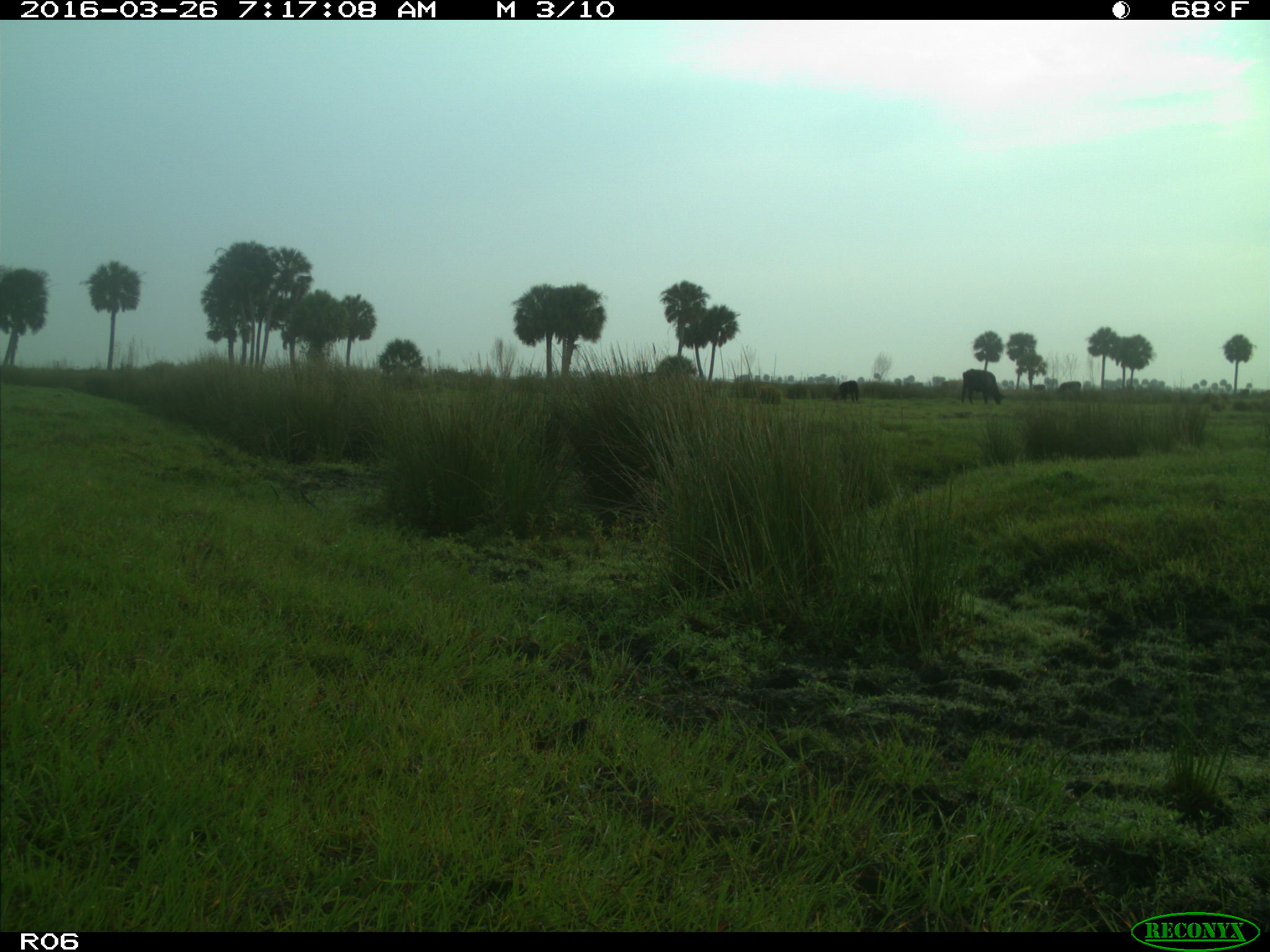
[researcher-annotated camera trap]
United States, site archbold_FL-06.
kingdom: Animalia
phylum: Chordata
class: Mammalia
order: Artiodactyla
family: Bovidae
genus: Bos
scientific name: Bos taurus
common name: domestic cow